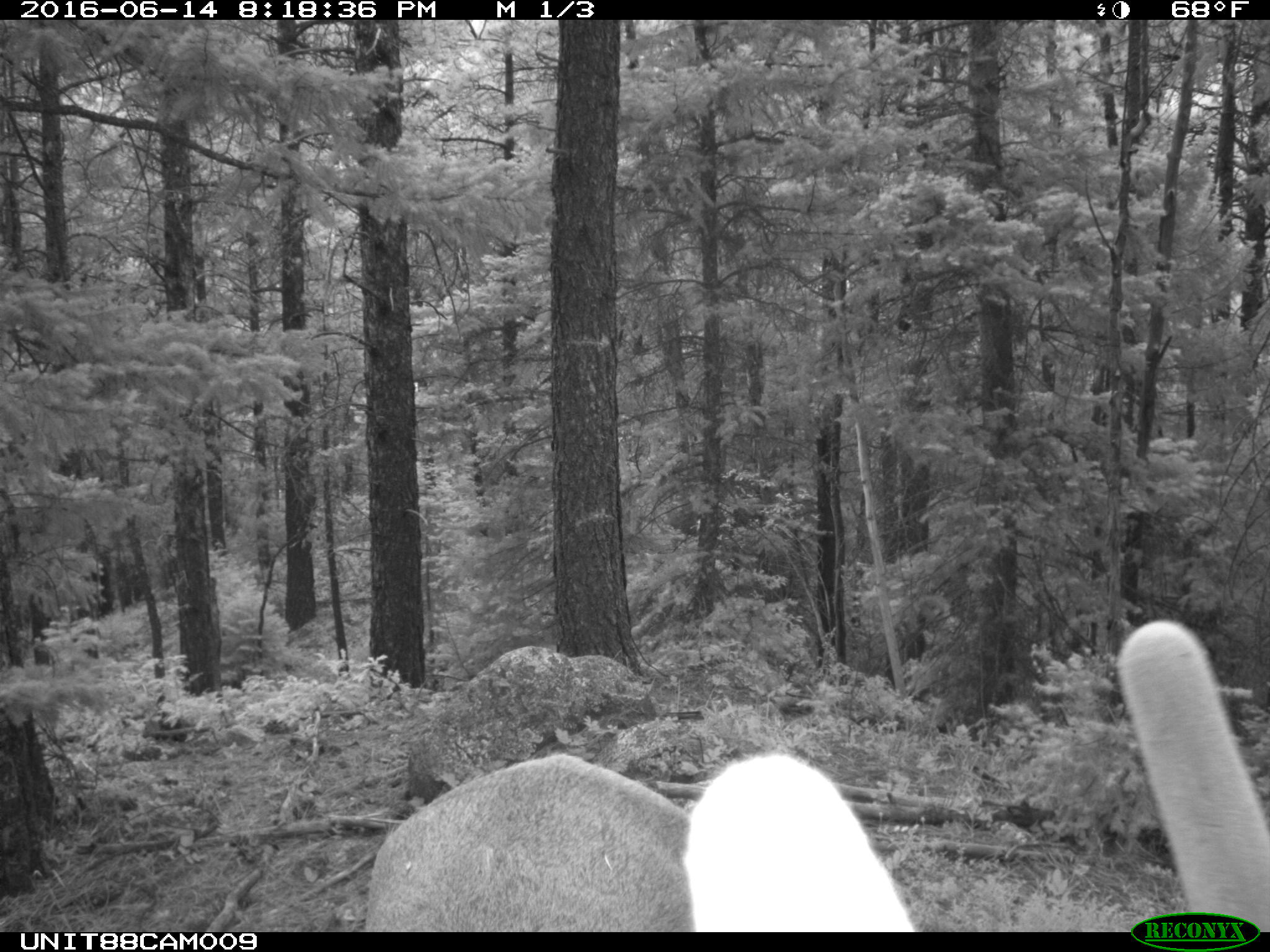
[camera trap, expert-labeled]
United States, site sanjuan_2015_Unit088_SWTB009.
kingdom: Animalia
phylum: Chordata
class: Mammalia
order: Artiodactyla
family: Cervidae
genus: Cervus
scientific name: Cervus elaphus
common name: red deer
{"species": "Cervus elaphus (red deer)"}